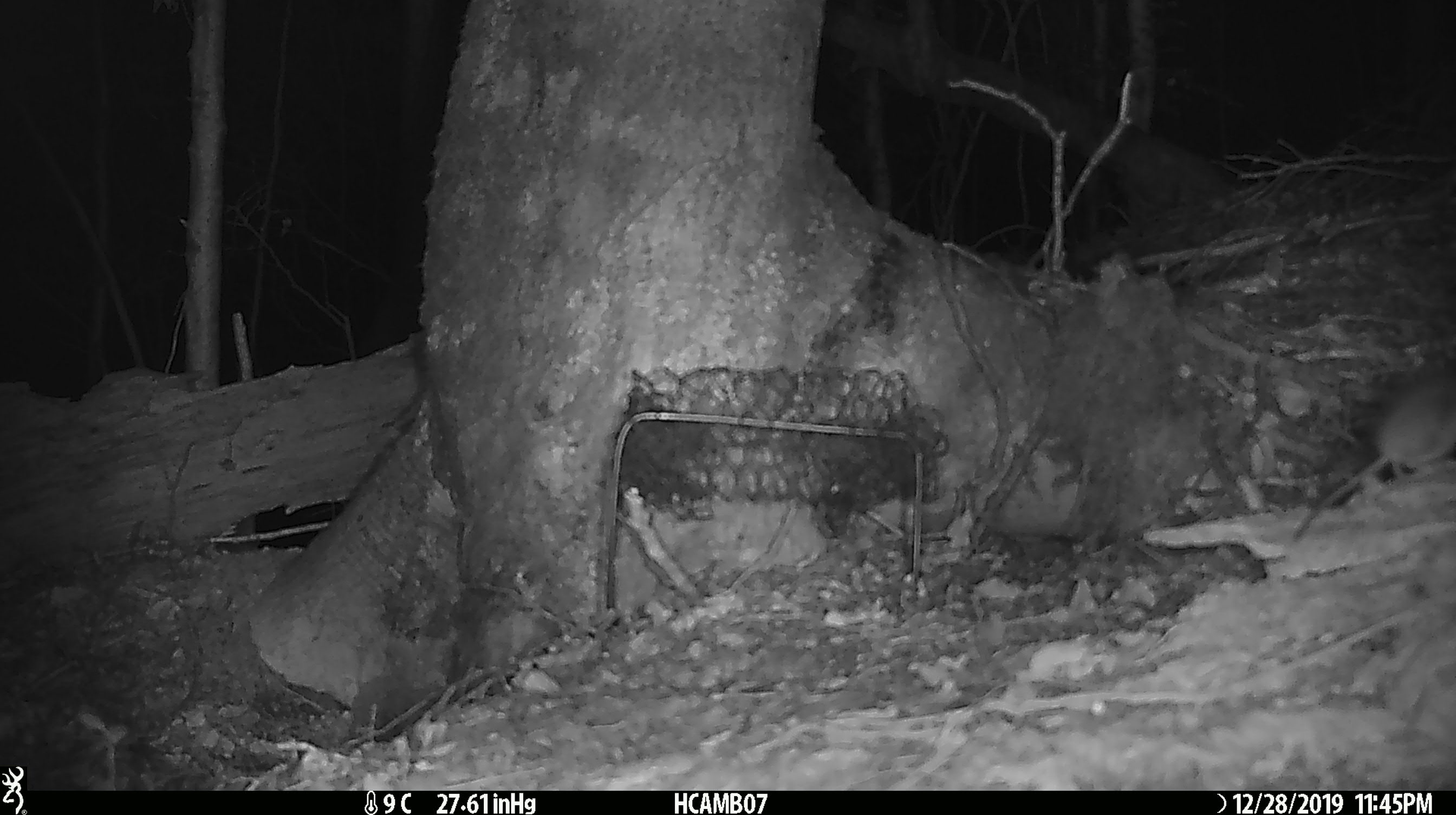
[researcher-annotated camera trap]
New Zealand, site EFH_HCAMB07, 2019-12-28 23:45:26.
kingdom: Animalia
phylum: Chordata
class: Mammalia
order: Rodentia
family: Muridae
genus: Mus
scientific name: Mus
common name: mouse